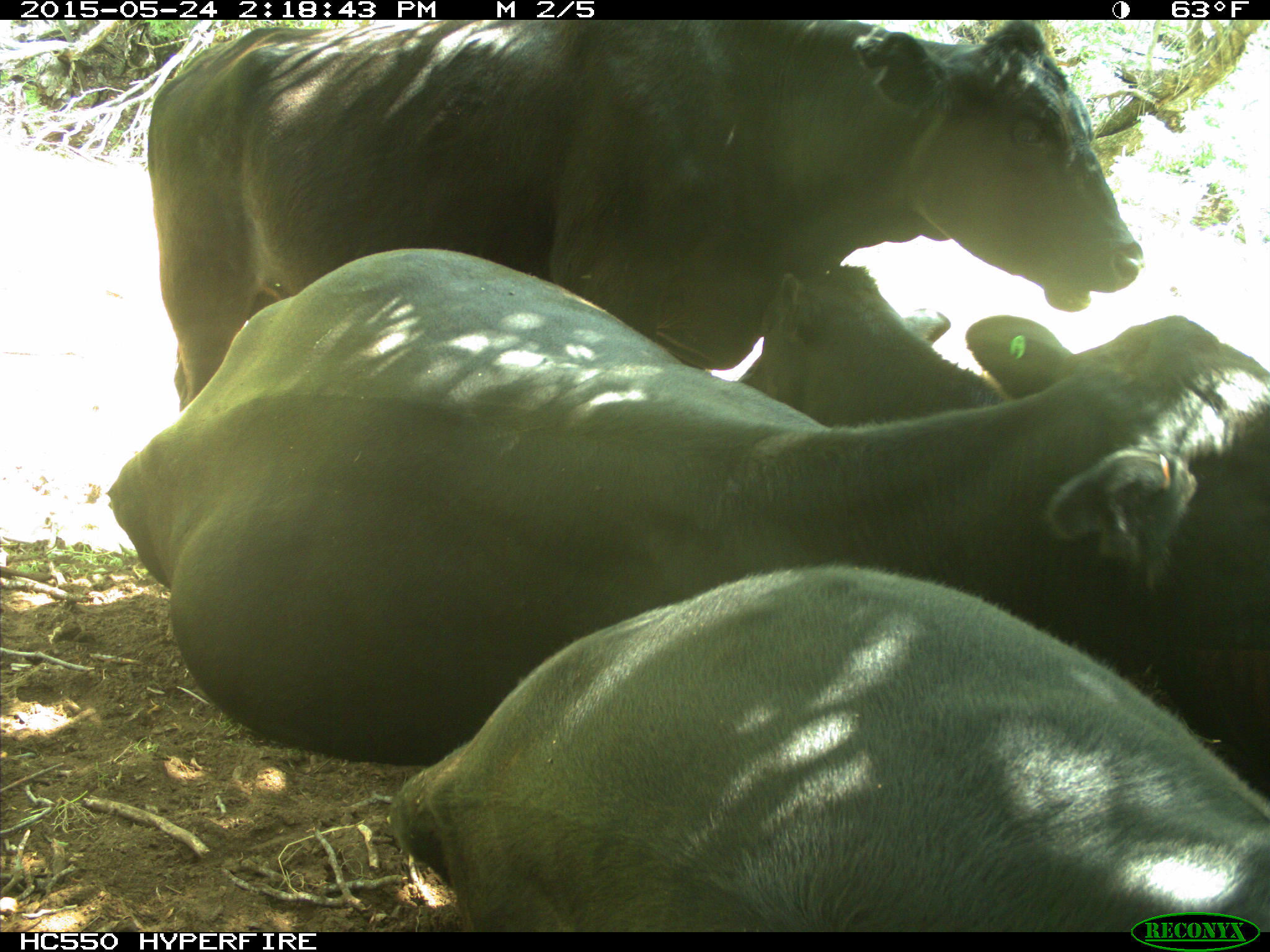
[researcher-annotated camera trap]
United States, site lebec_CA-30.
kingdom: Animalia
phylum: Chordata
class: Mammalia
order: Artiodactyla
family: Bovidae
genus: Bos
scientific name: Bos taurus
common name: domestic cow